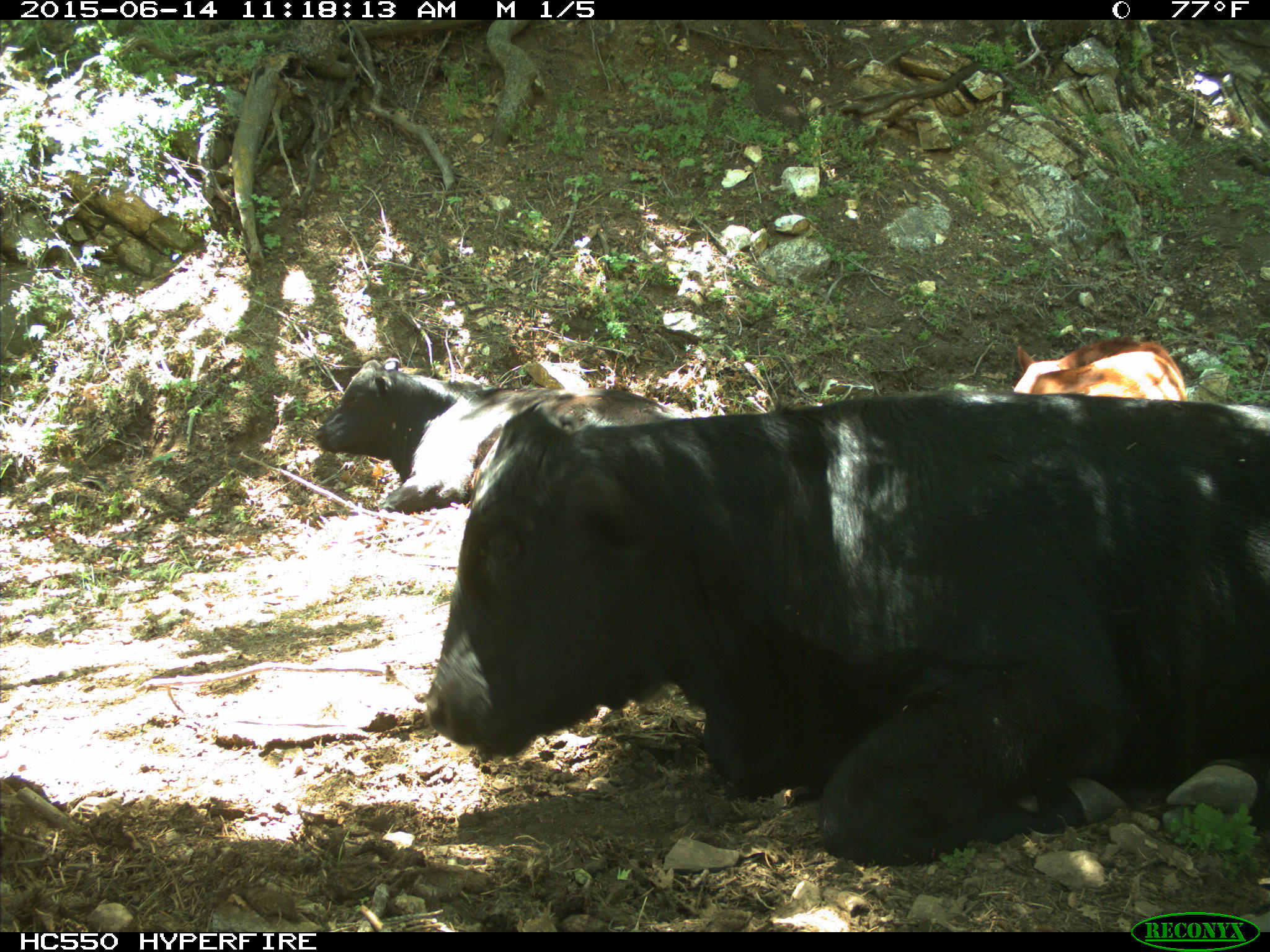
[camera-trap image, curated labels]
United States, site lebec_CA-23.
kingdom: Animalia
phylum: Chordata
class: Mammalia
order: Artiodactyla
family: Bovidae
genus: Bos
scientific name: Bos taurus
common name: domestic cow